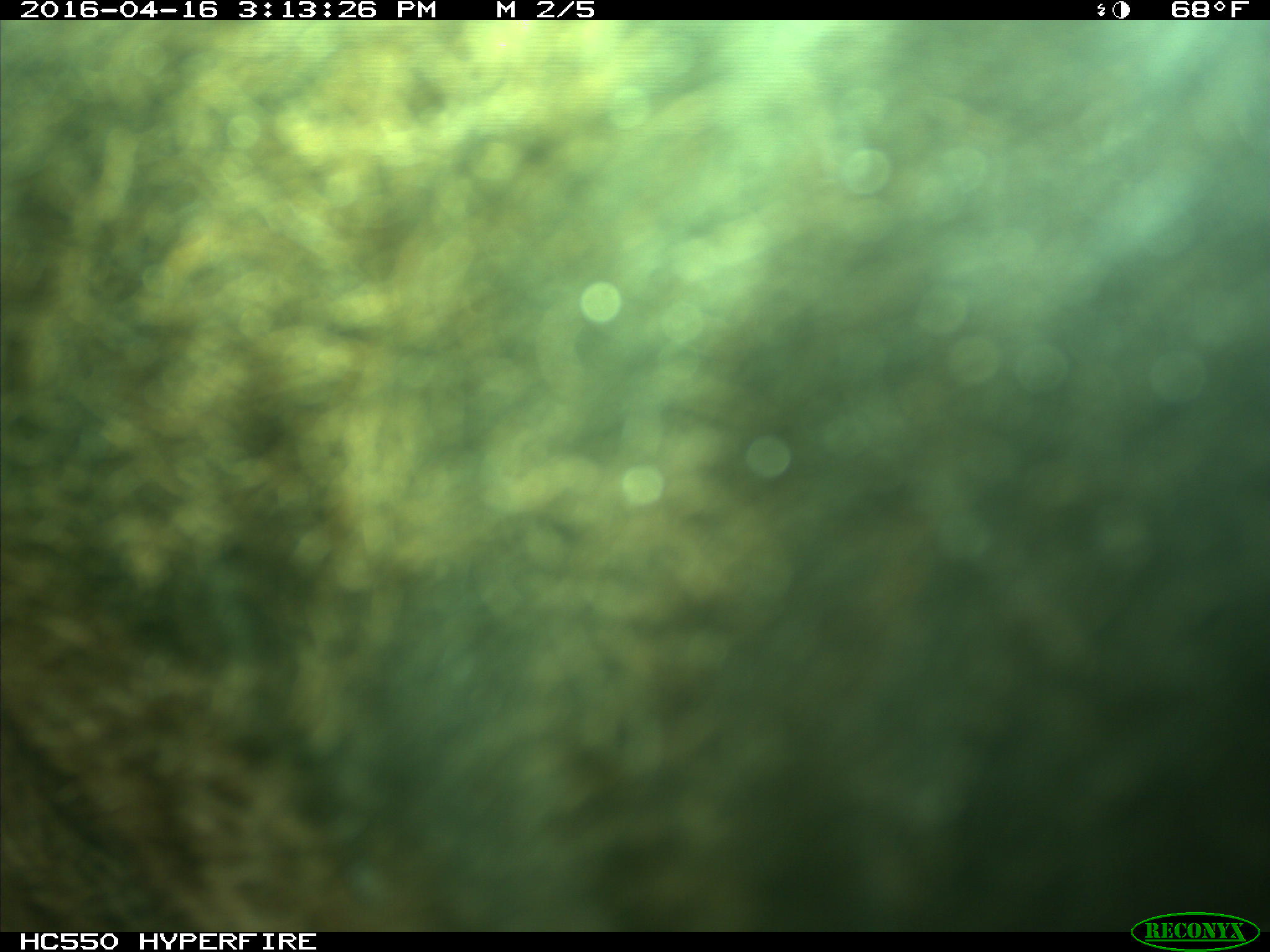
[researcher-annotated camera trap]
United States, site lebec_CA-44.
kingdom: Animalia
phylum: Chordata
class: Mammalia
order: Artiodactyla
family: Bovidae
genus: Bos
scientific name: Bos taurus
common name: domestic cow